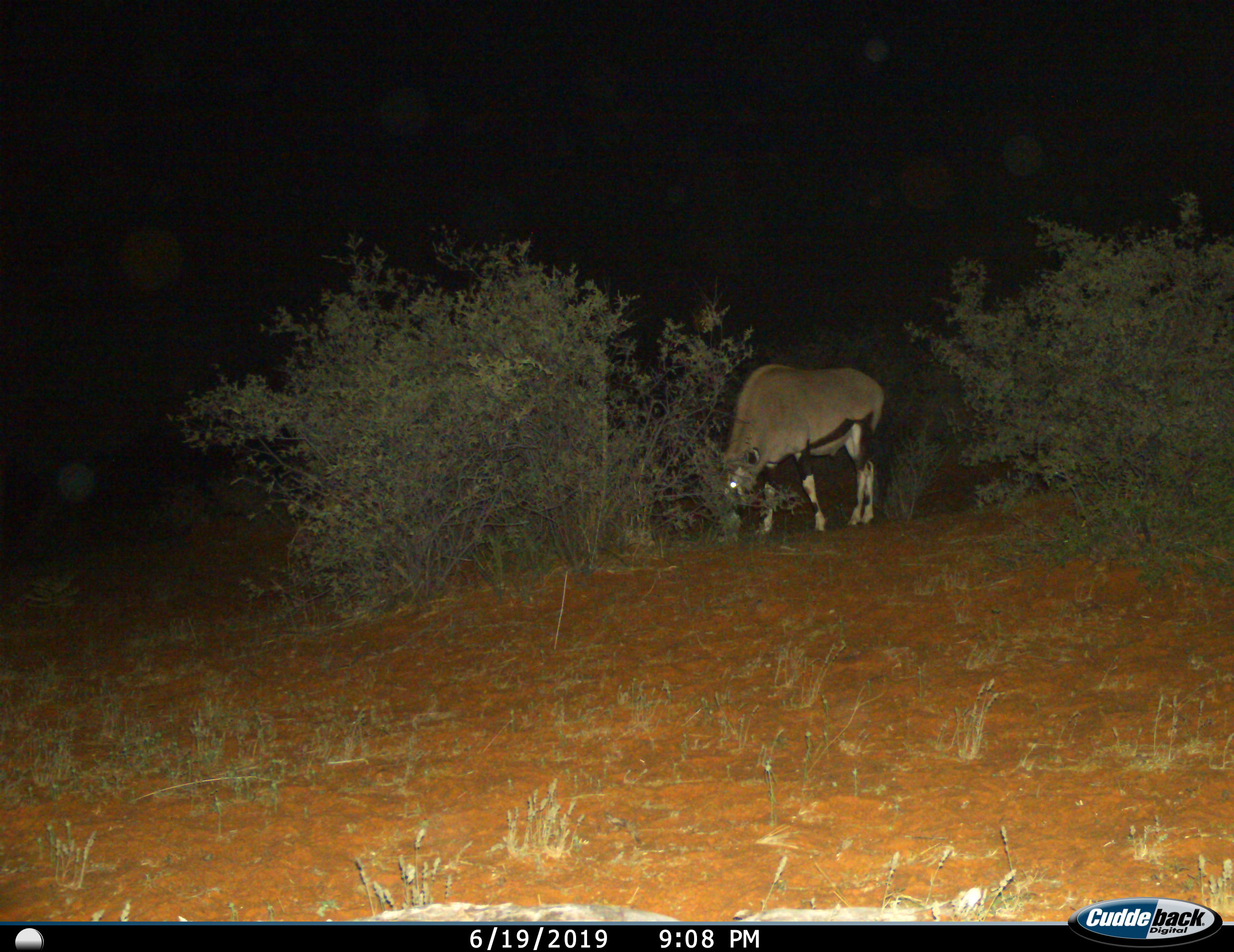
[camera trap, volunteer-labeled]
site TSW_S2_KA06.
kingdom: Animalia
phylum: Chordata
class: Mammalia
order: Artiodactyla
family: Bovidae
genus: Oryx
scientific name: Oryx gazella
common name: gemsbok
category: oryx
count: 1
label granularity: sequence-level